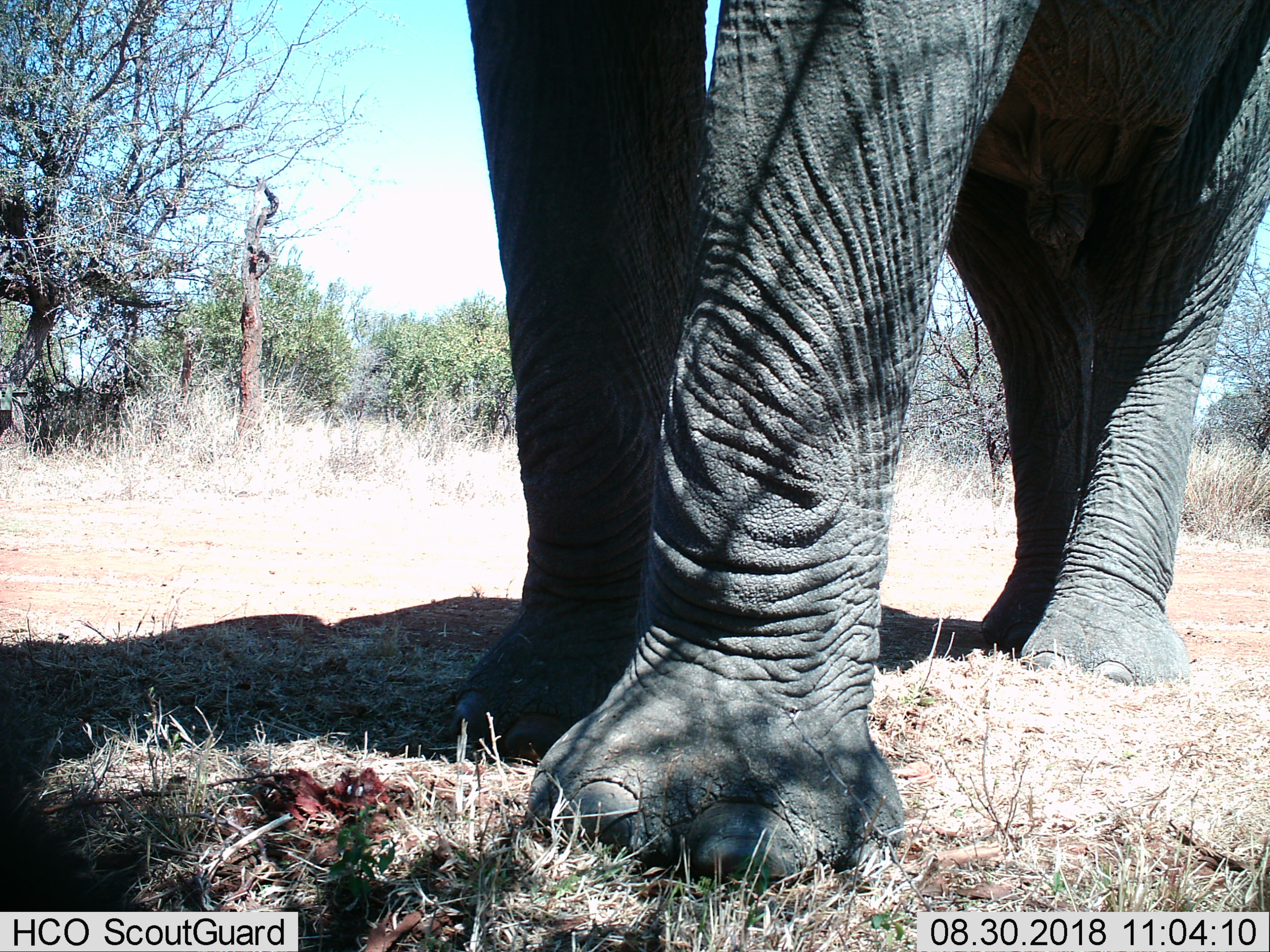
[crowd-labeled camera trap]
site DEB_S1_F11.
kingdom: Animalia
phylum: Chordata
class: Mammalia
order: Proboscidea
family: Elephantidae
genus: Loxodonta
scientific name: Loxodonta africana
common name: african bush elephant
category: elephant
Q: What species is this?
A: Elephant (african bush elephant) (Loxodonta africana).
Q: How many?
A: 1.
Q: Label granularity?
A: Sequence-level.